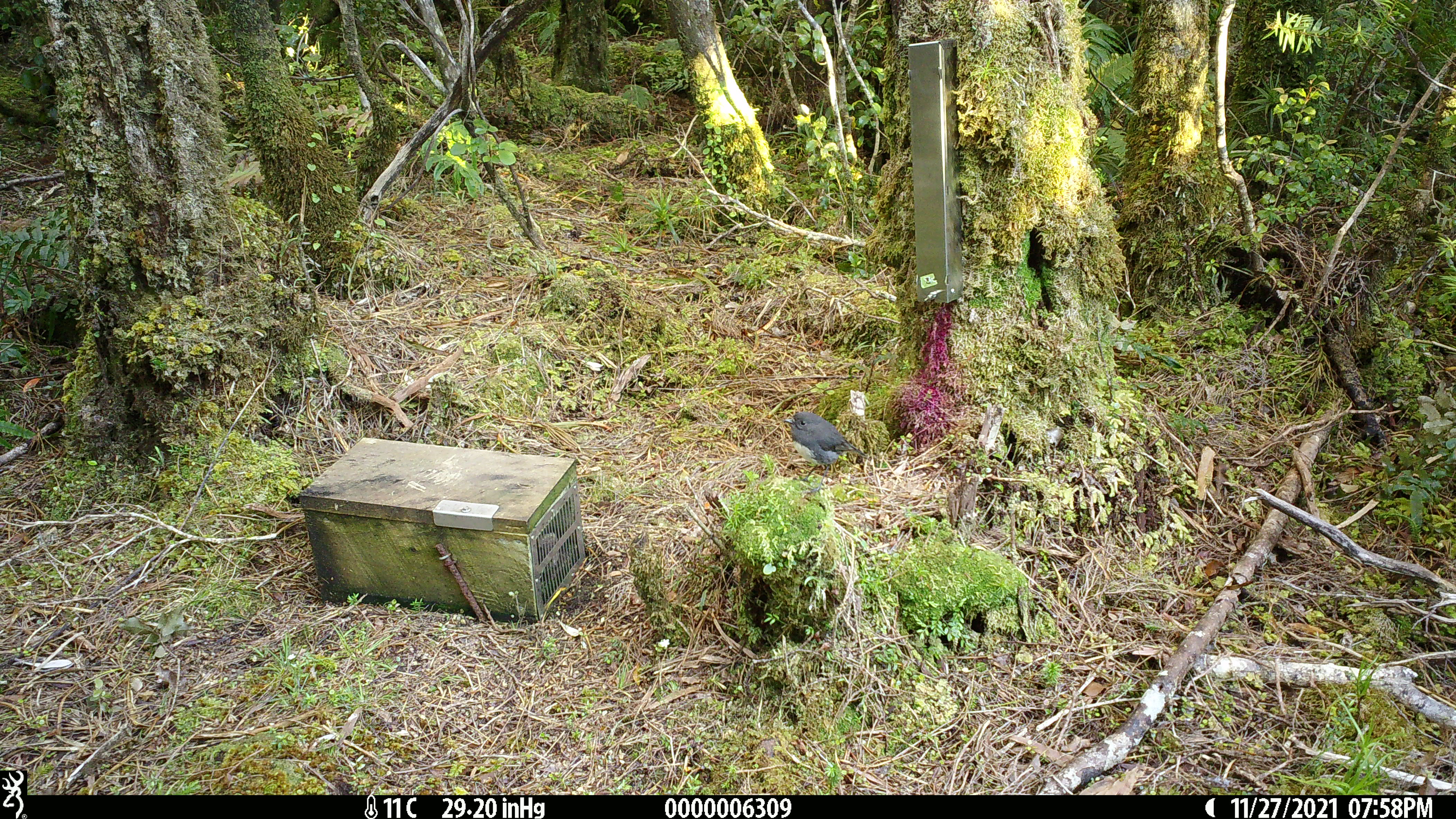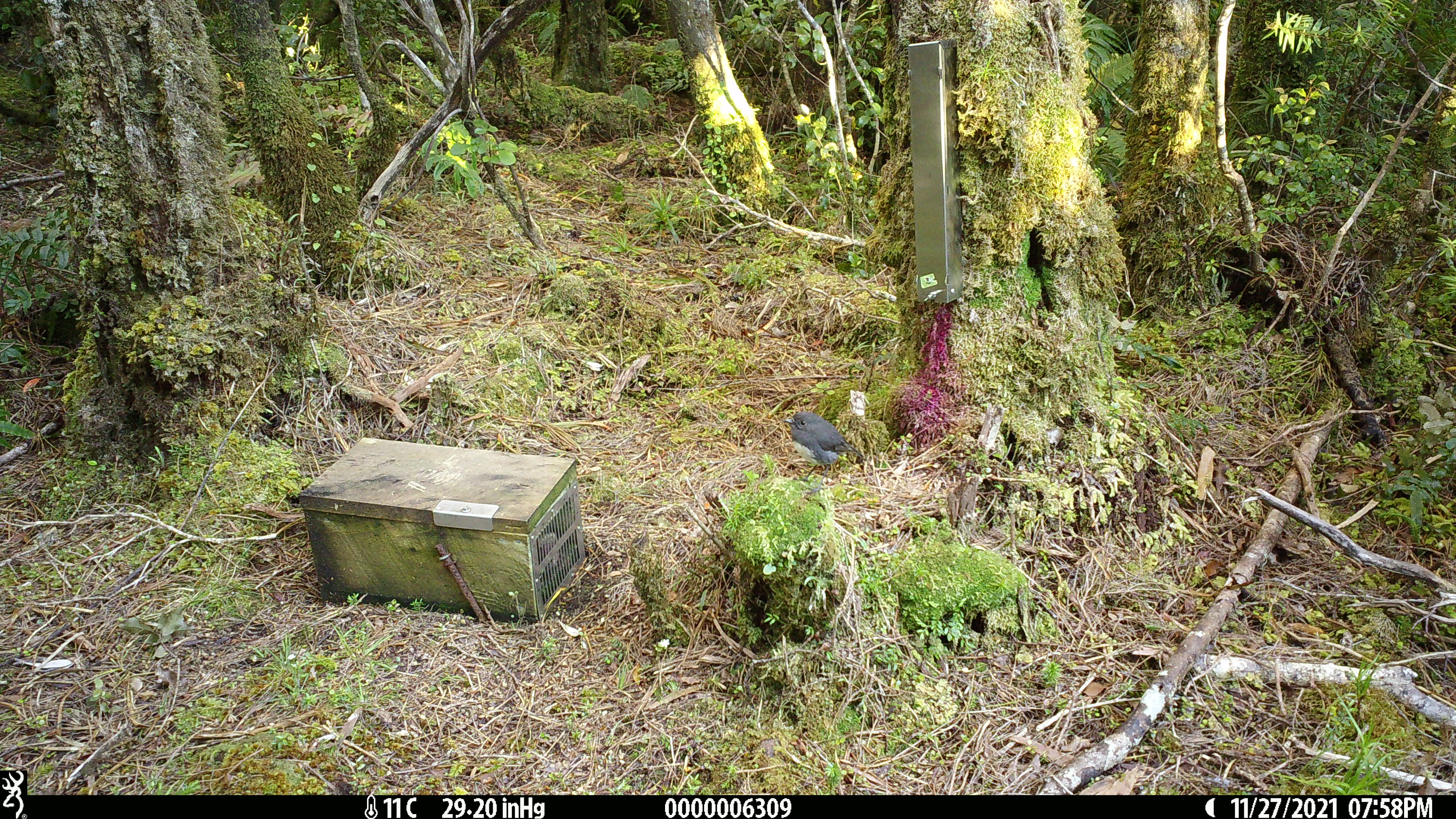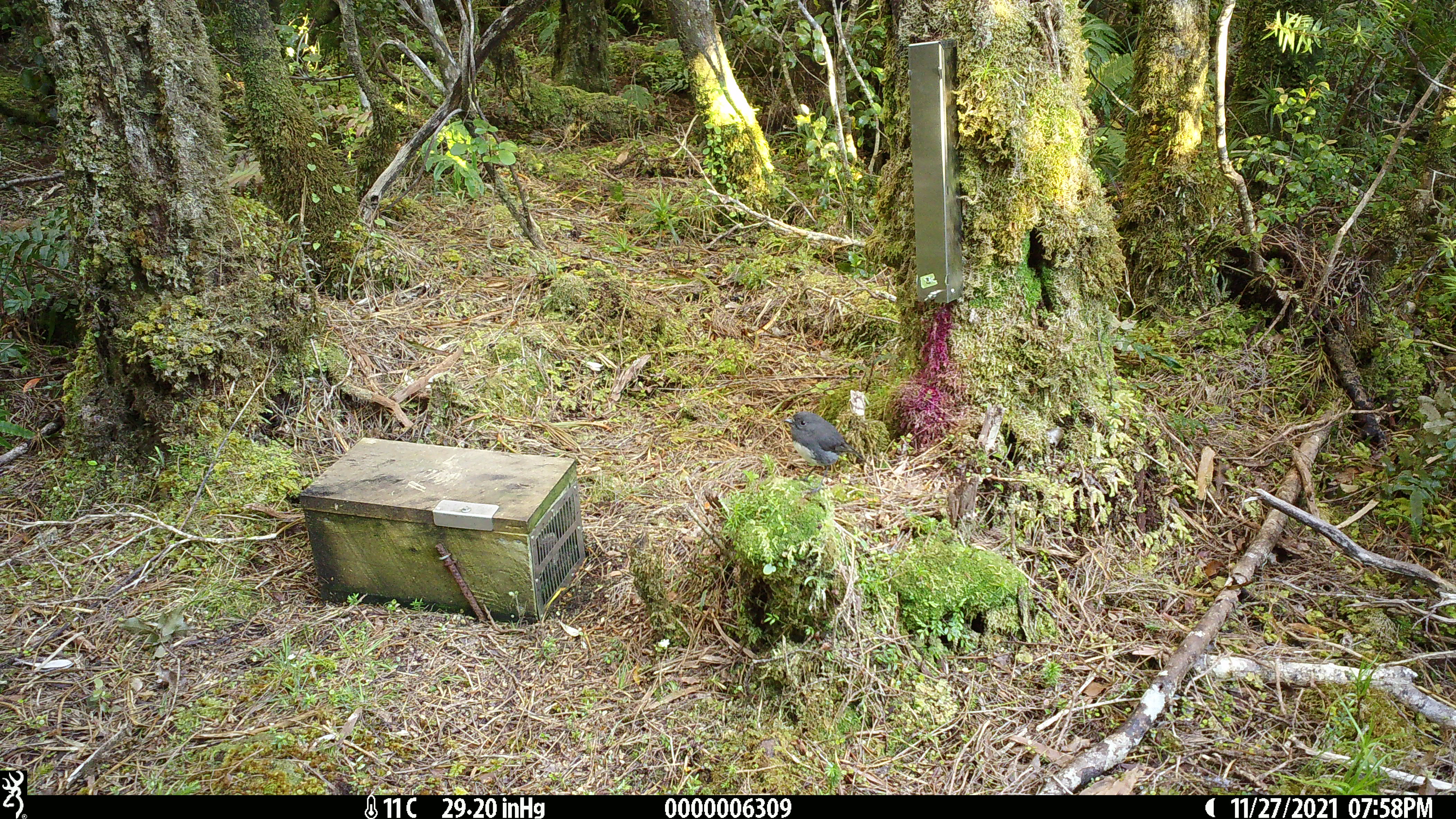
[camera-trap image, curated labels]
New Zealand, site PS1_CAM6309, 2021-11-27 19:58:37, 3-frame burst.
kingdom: Animalia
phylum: Chordata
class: Aves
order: Passeriformes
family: Petroicidae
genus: Petroica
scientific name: Petroica australis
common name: new zealand robin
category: robin